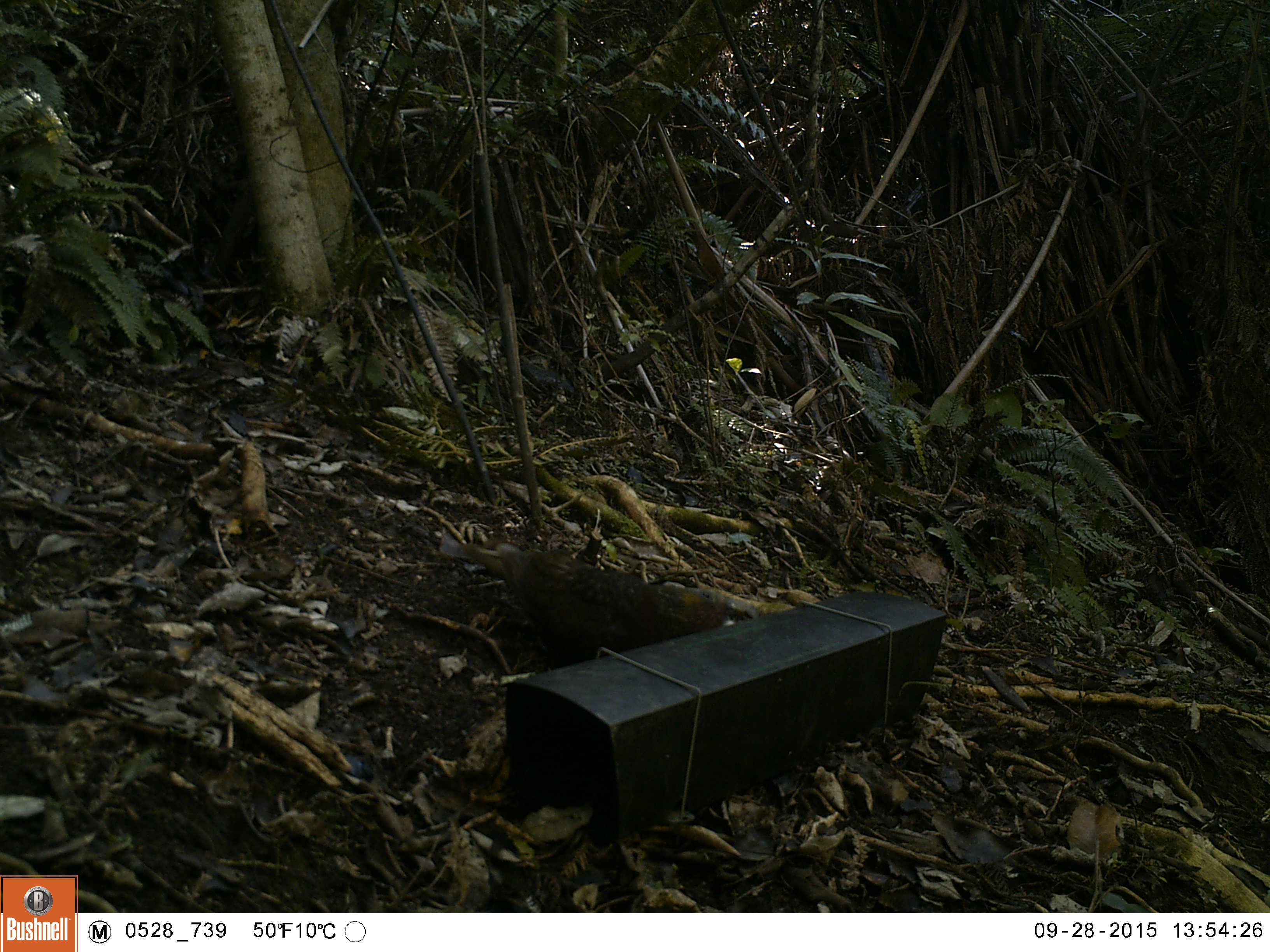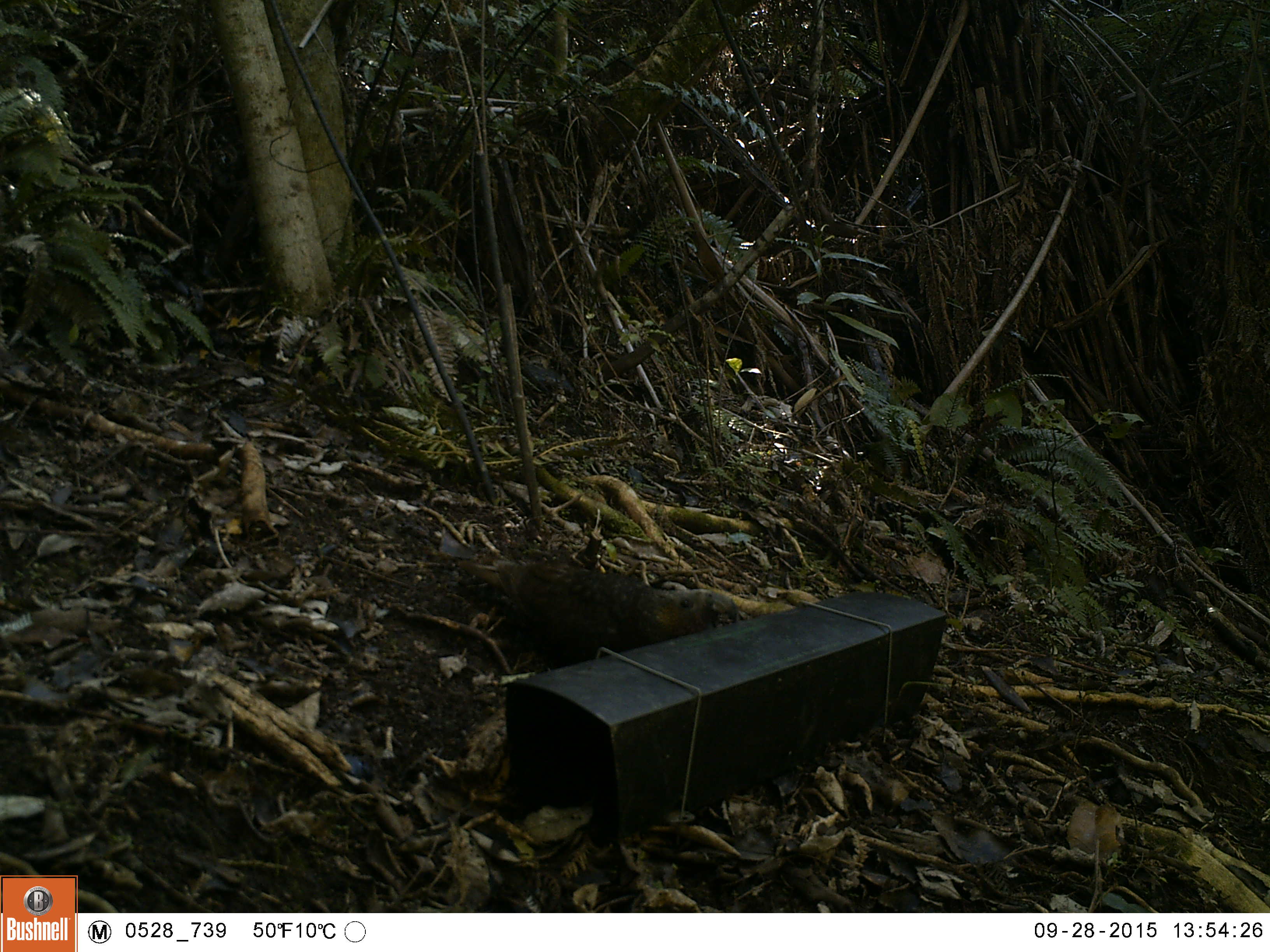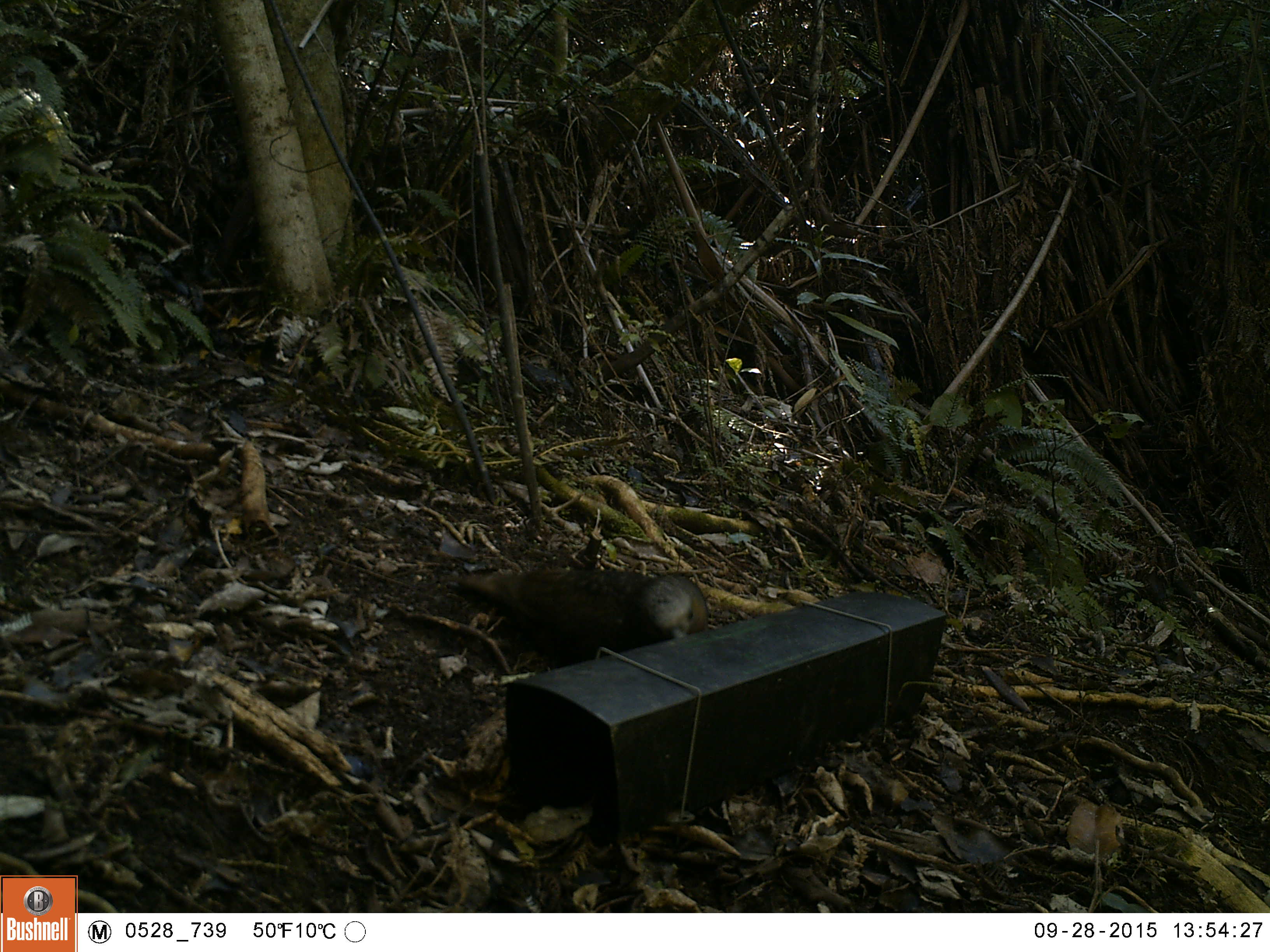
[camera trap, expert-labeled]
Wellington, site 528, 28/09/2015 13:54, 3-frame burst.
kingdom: Animalia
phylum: Chordata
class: Aves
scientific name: Aves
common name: bird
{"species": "bird (Aves)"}